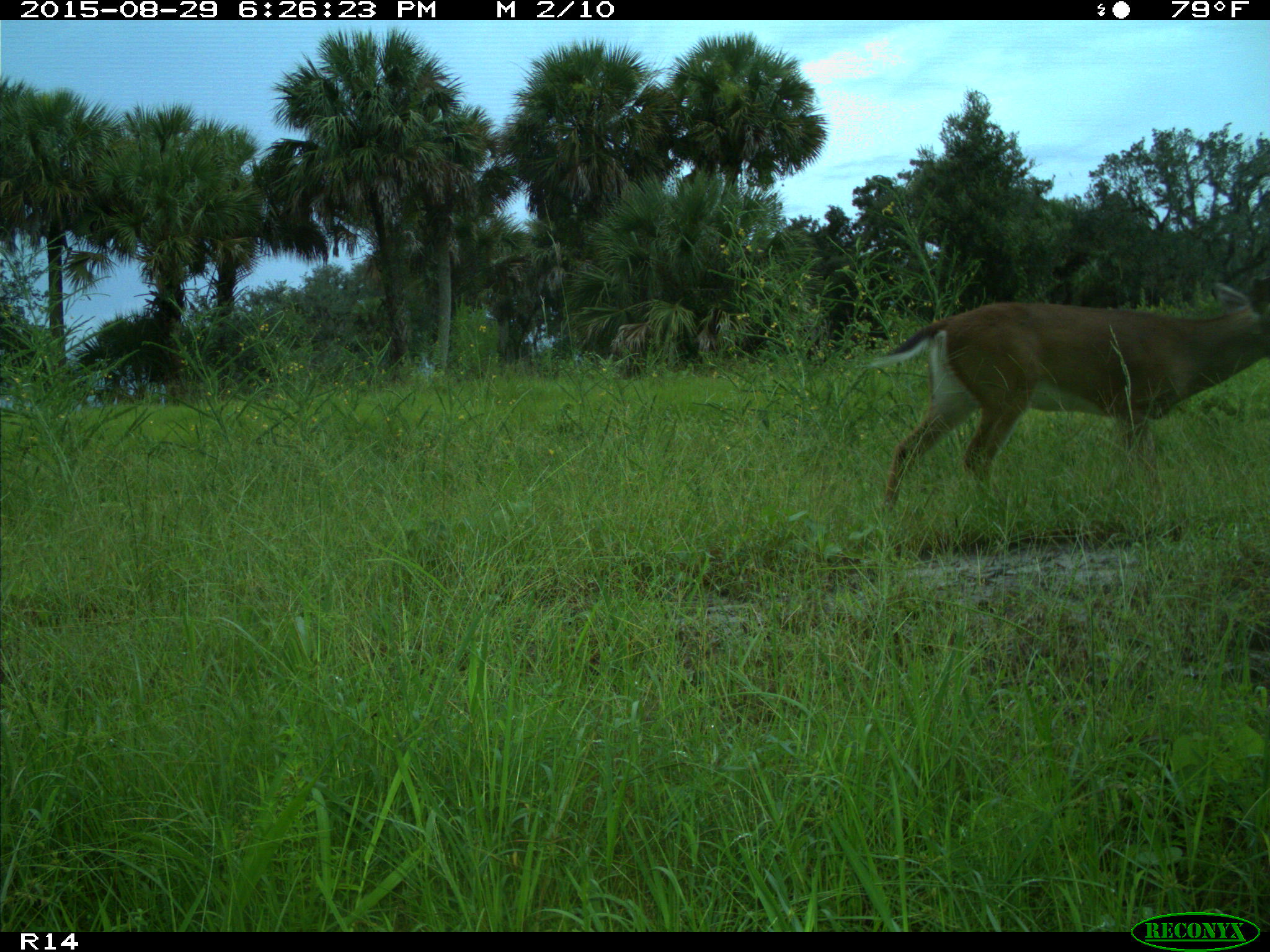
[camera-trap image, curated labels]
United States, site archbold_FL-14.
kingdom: Animalia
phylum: Chordata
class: Mammalia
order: Artiodactyla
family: Cervidae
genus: Odocoileus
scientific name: Odocoileus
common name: deer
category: unidentified deer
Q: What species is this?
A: Unidentified deer (deer) (Odocoileus).